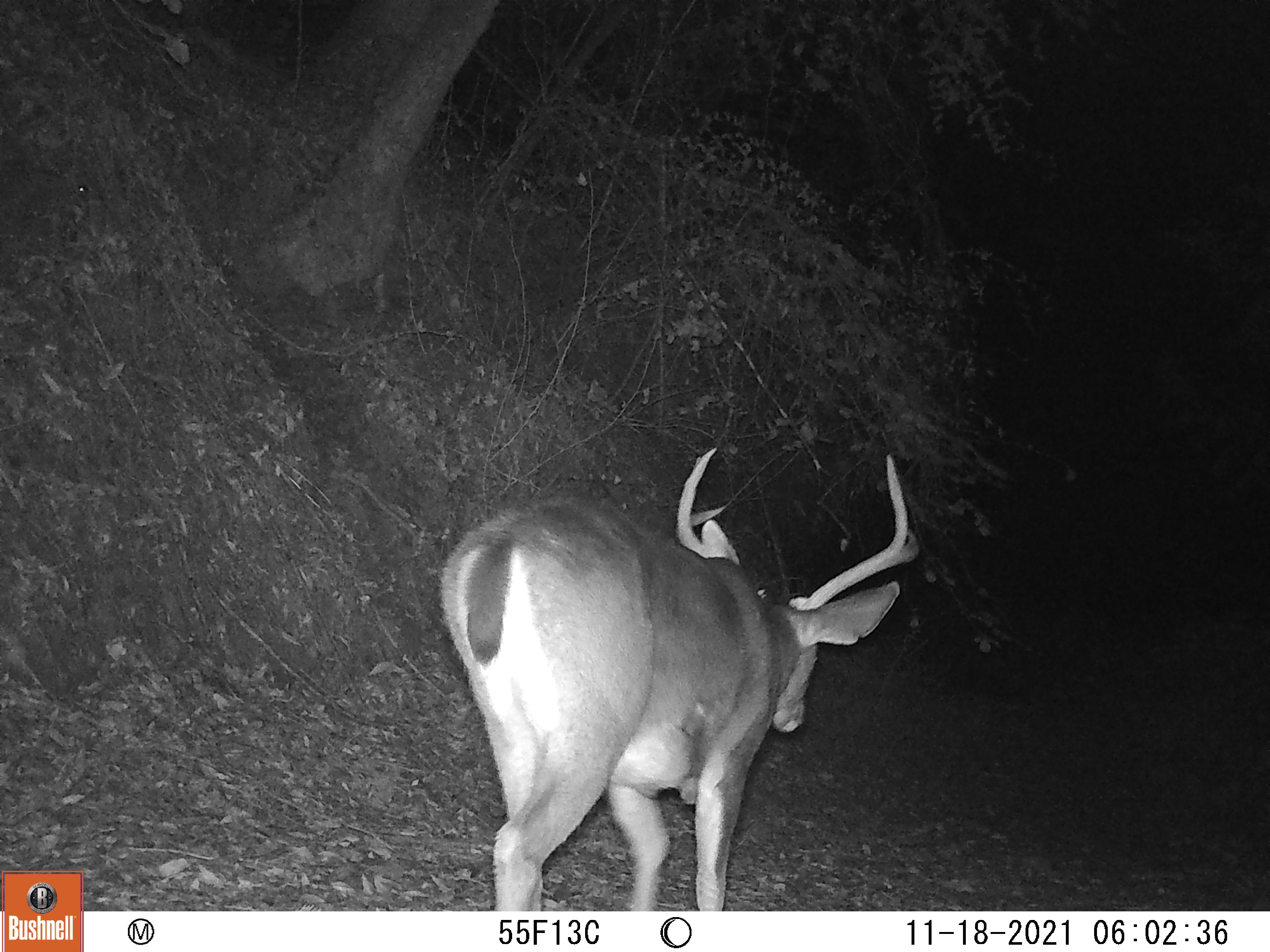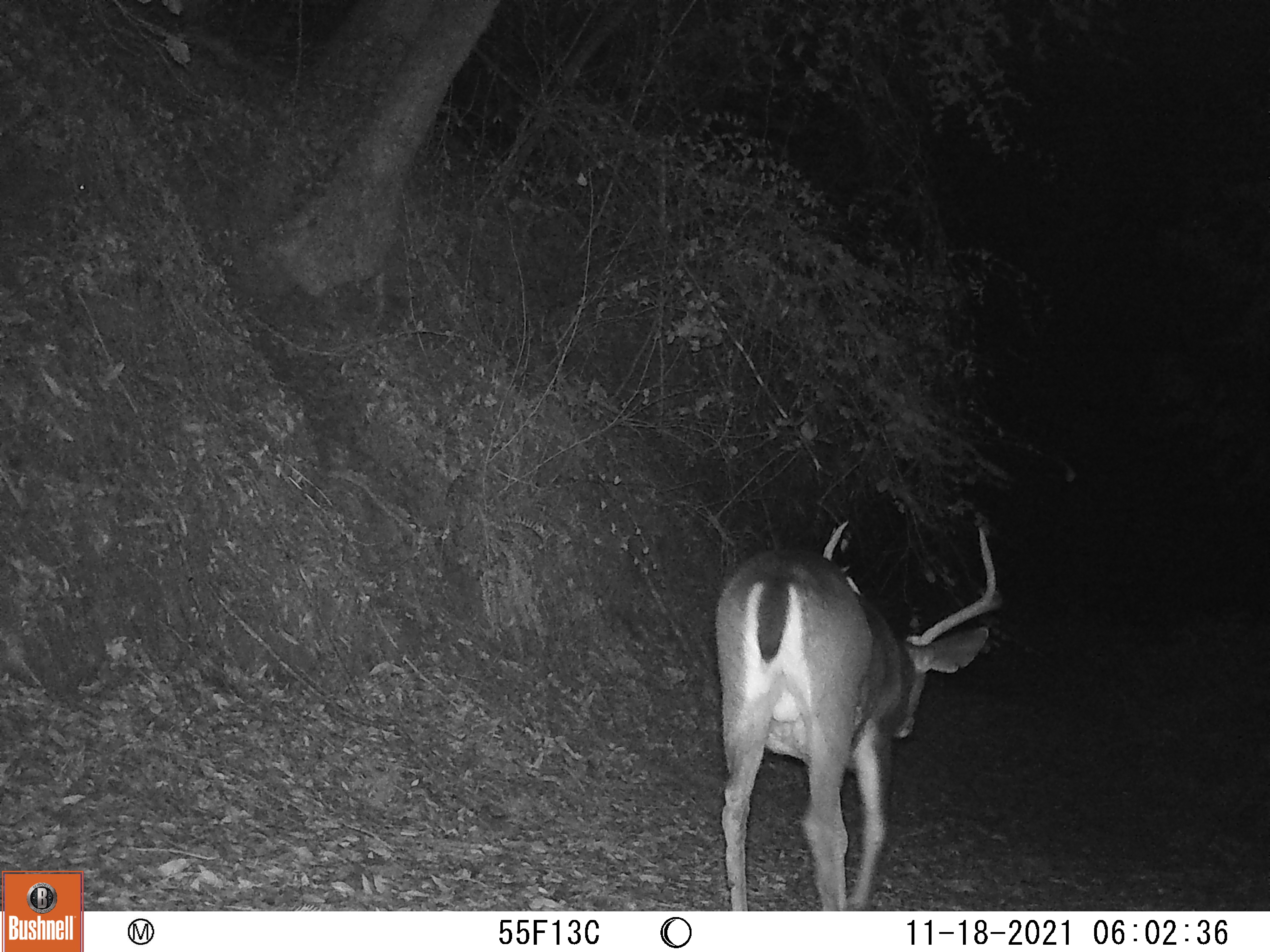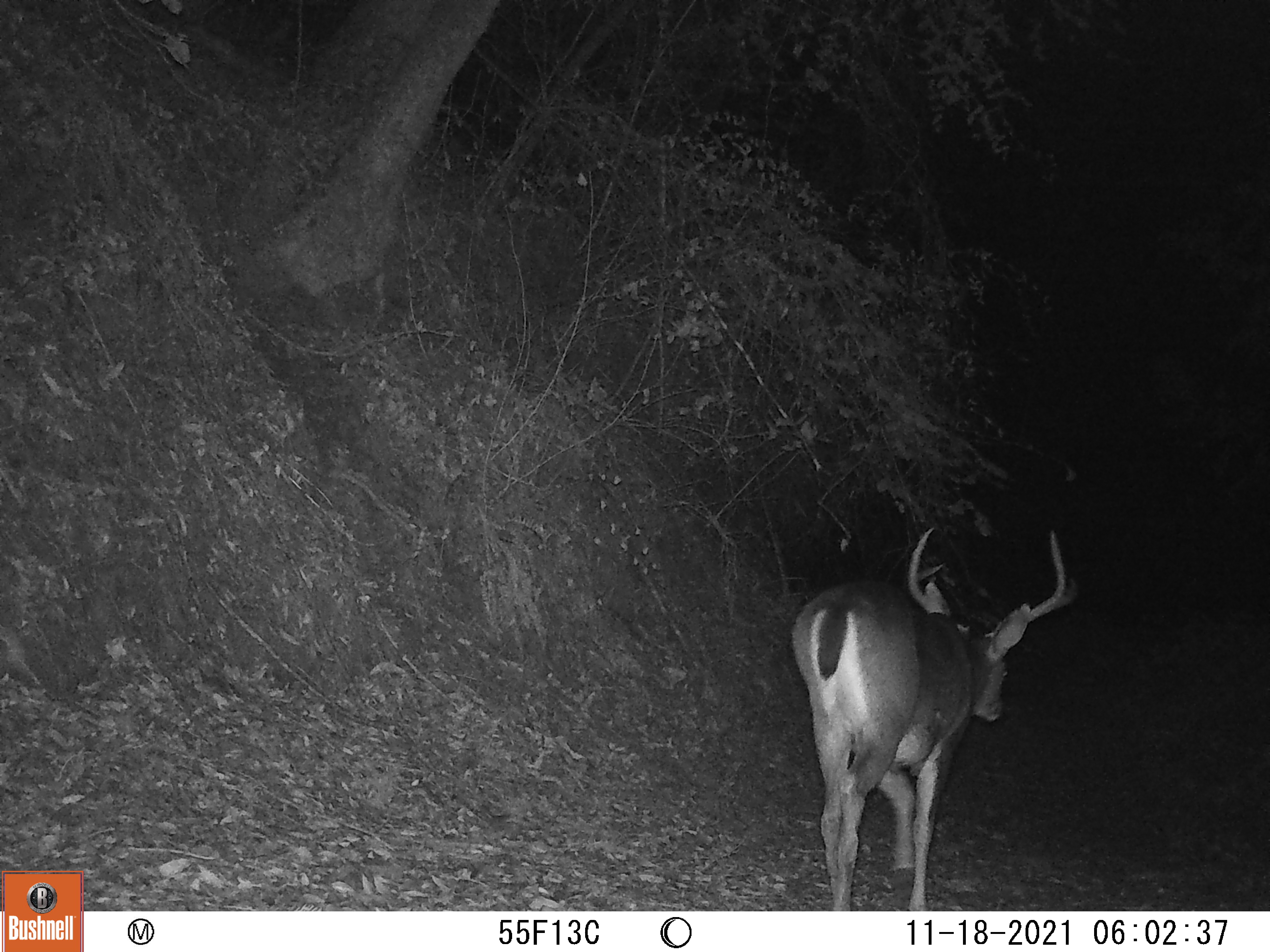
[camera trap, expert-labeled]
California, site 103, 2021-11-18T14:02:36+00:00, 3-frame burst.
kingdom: Animalia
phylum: Chordata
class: Mammalia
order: Artiodactyla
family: Cervidae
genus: Odocoileus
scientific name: Odocoileus hemionus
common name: mule deer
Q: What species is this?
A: Mule deer (Odocoileus hemionus).